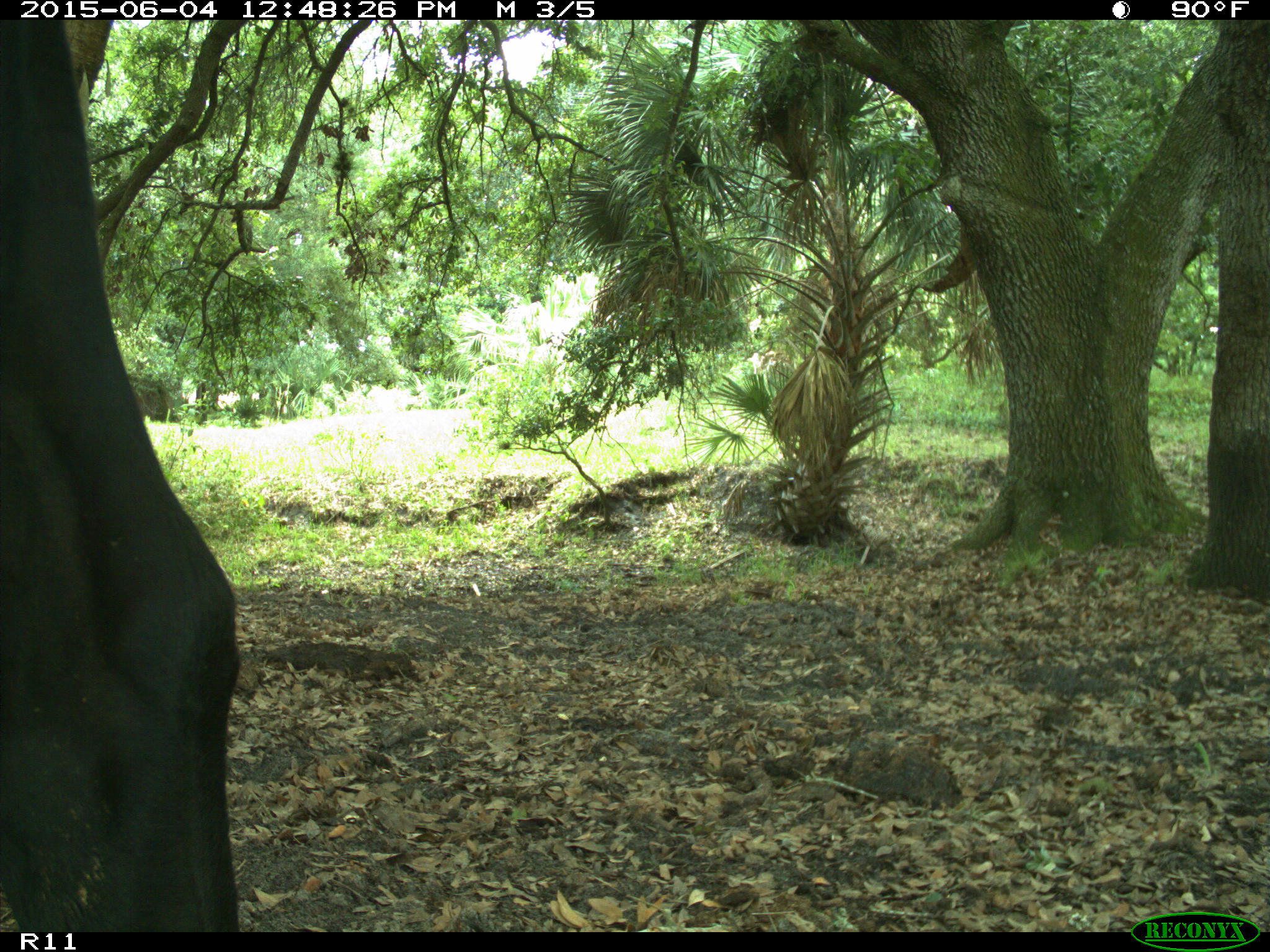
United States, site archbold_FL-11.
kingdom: Animalia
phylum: Chordata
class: Mammalia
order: Artiodactyla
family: Bovidae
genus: Bos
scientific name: Bos taurus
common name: domestic cow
Bos taurus (domestic cow).